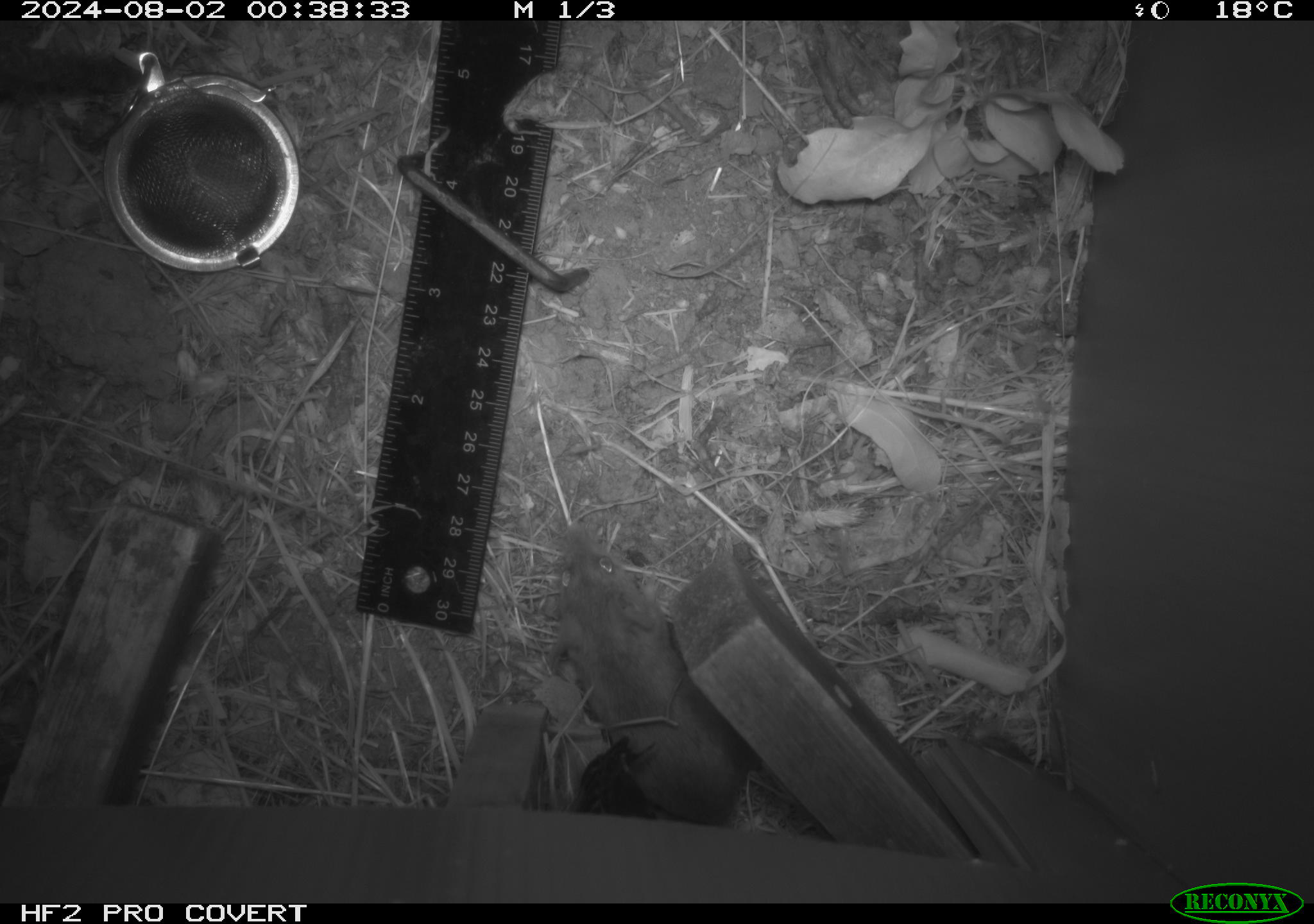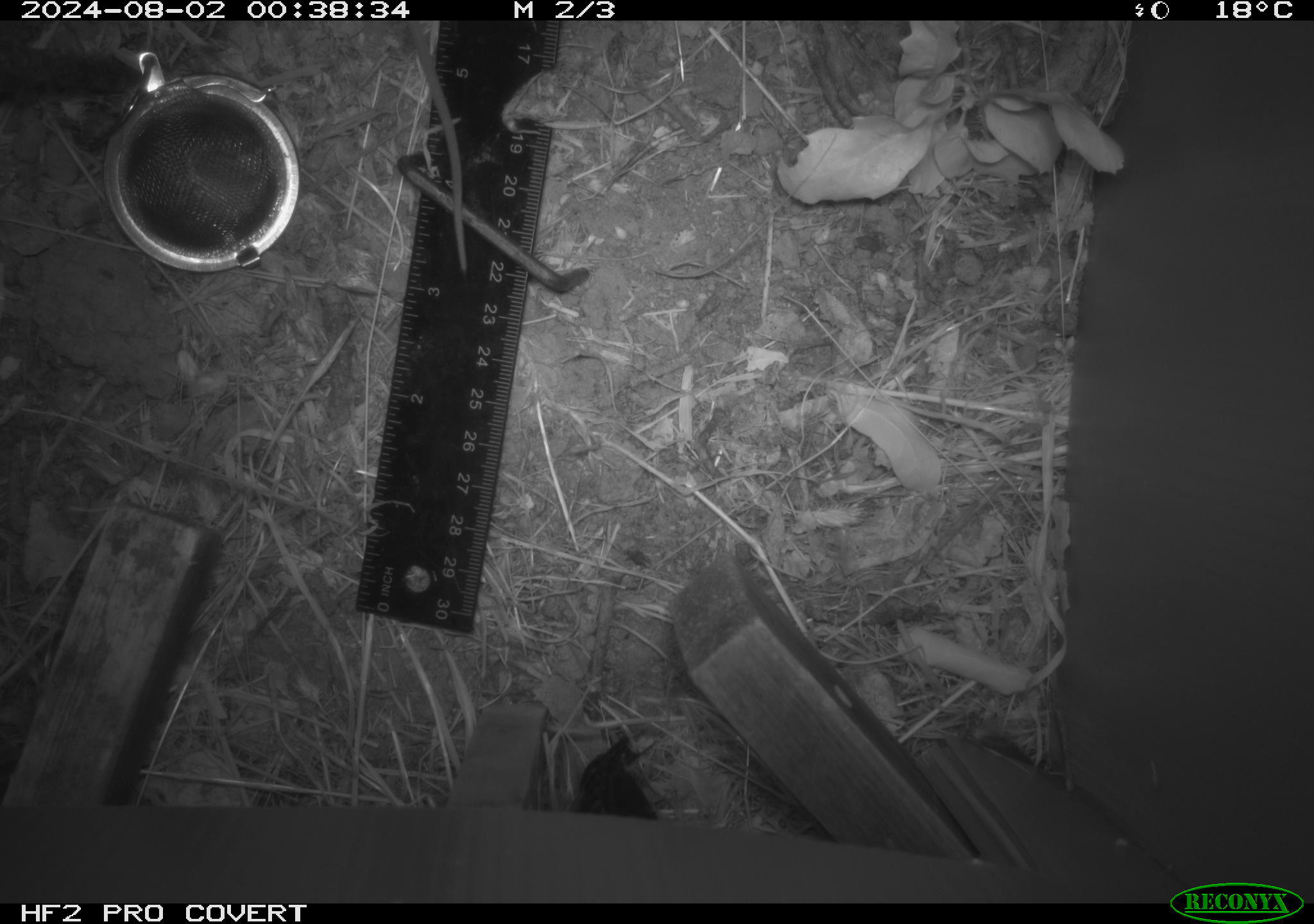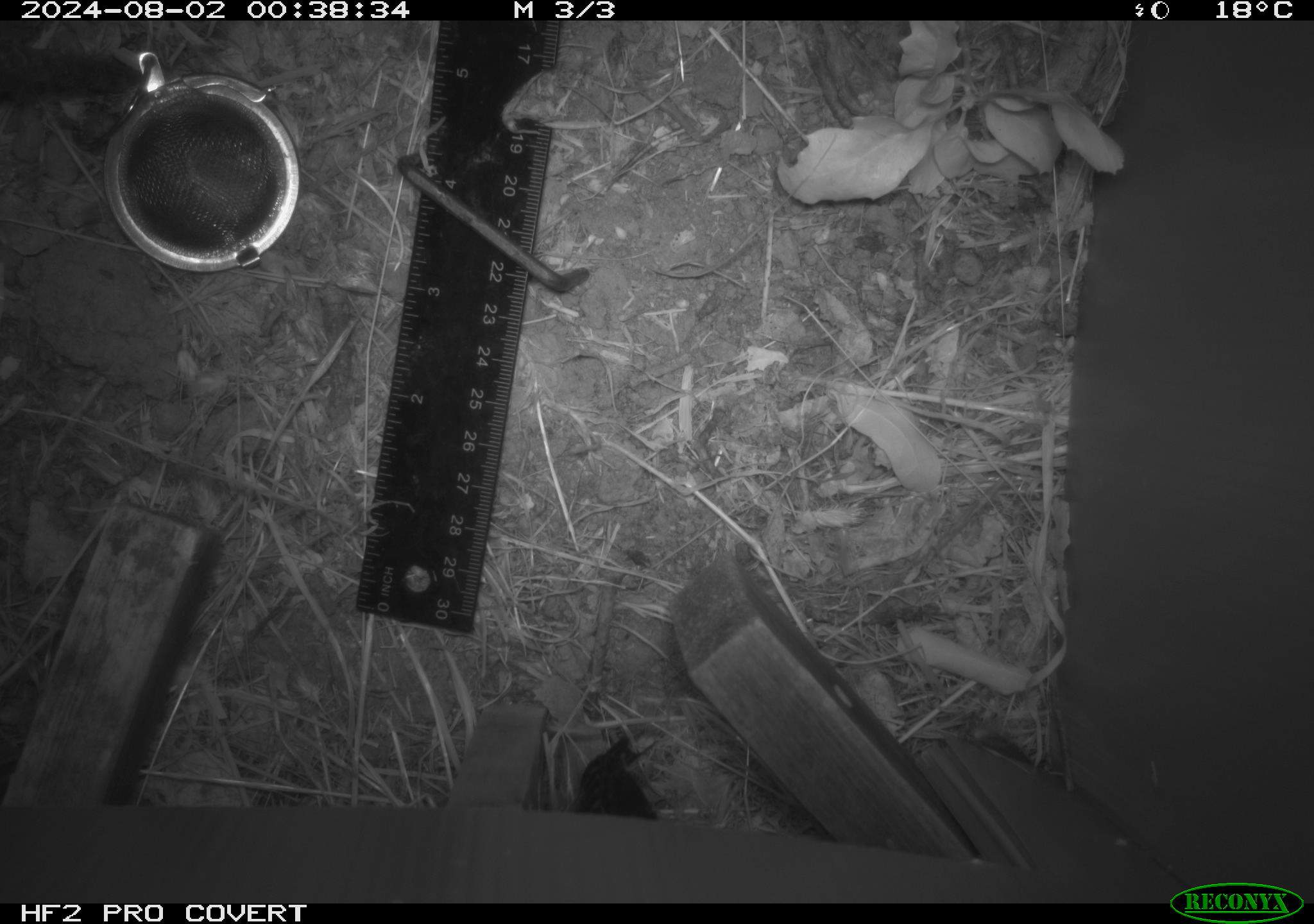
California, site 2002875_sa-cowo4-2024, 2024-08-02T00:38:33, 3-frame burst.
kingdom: Animalia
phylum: Chordata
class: Mammalia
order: Rodentia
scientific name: Rodentia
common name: rodent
Rodent (Rodentia).